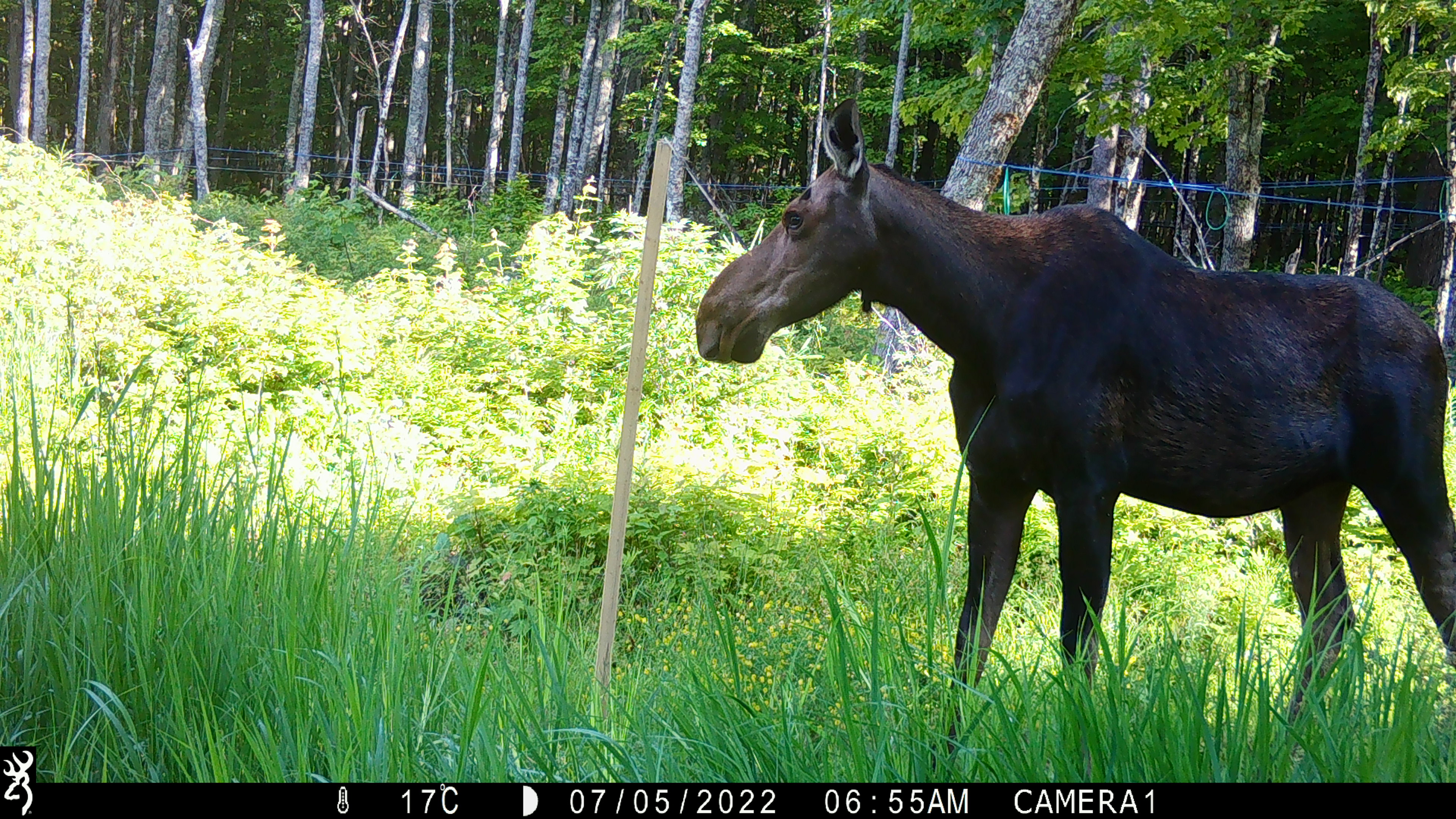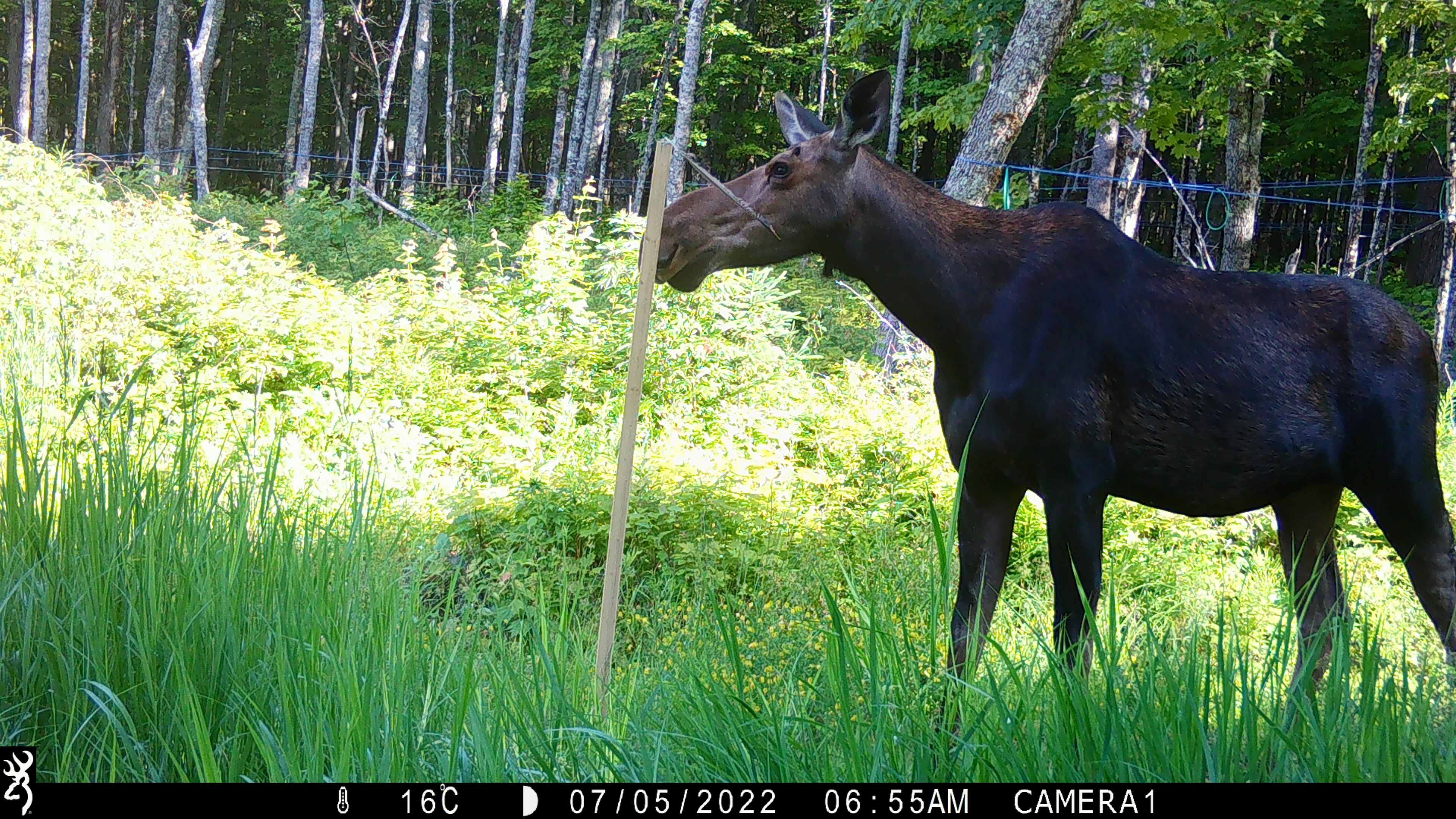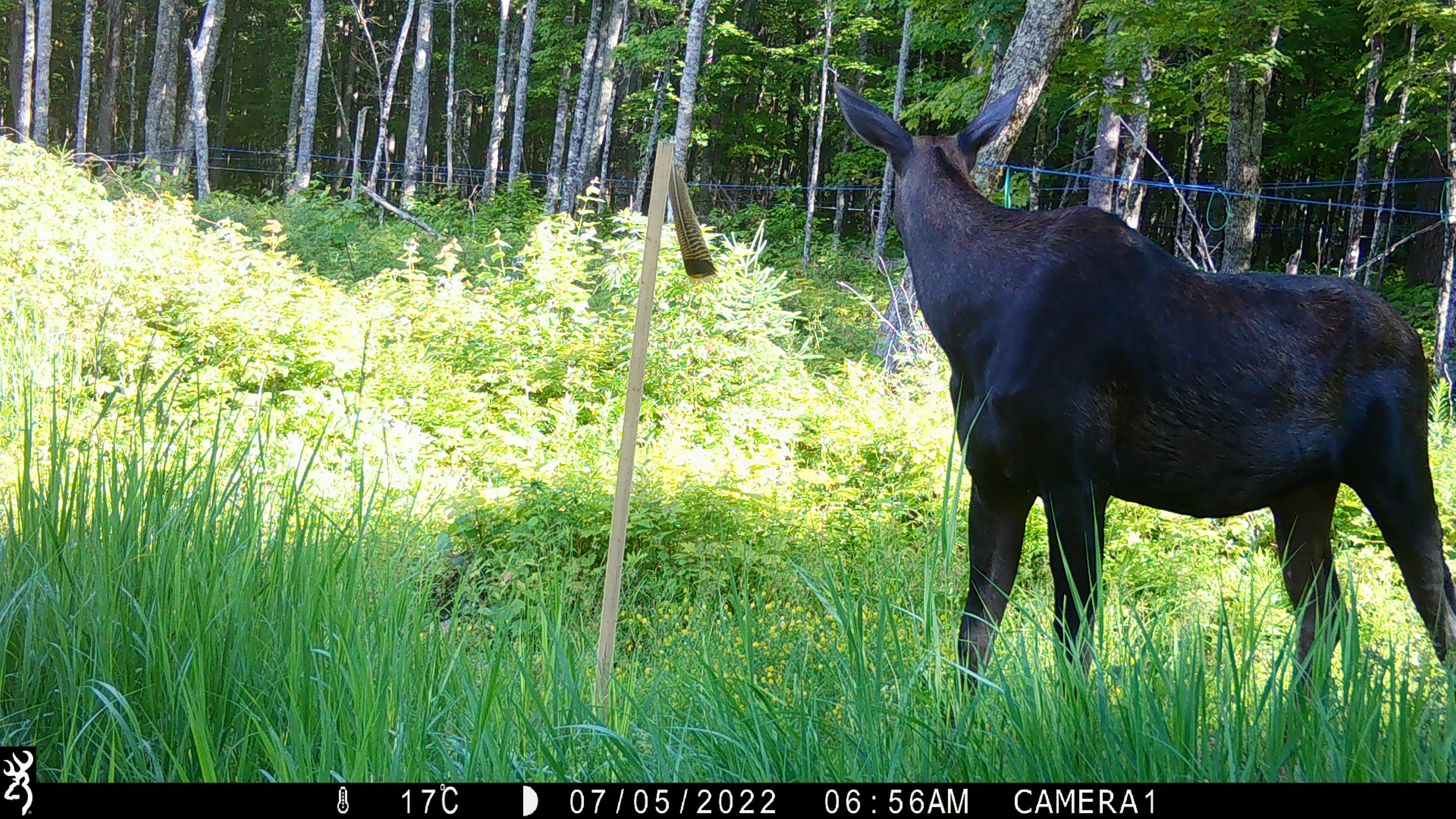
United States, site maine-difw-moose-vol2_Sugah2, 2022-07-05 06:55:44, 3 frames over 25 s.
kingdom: Animalia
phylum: Chordata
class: Mammalia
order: Artiodactyla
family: Cervidae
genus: Alces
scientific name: Alces alces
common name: moose